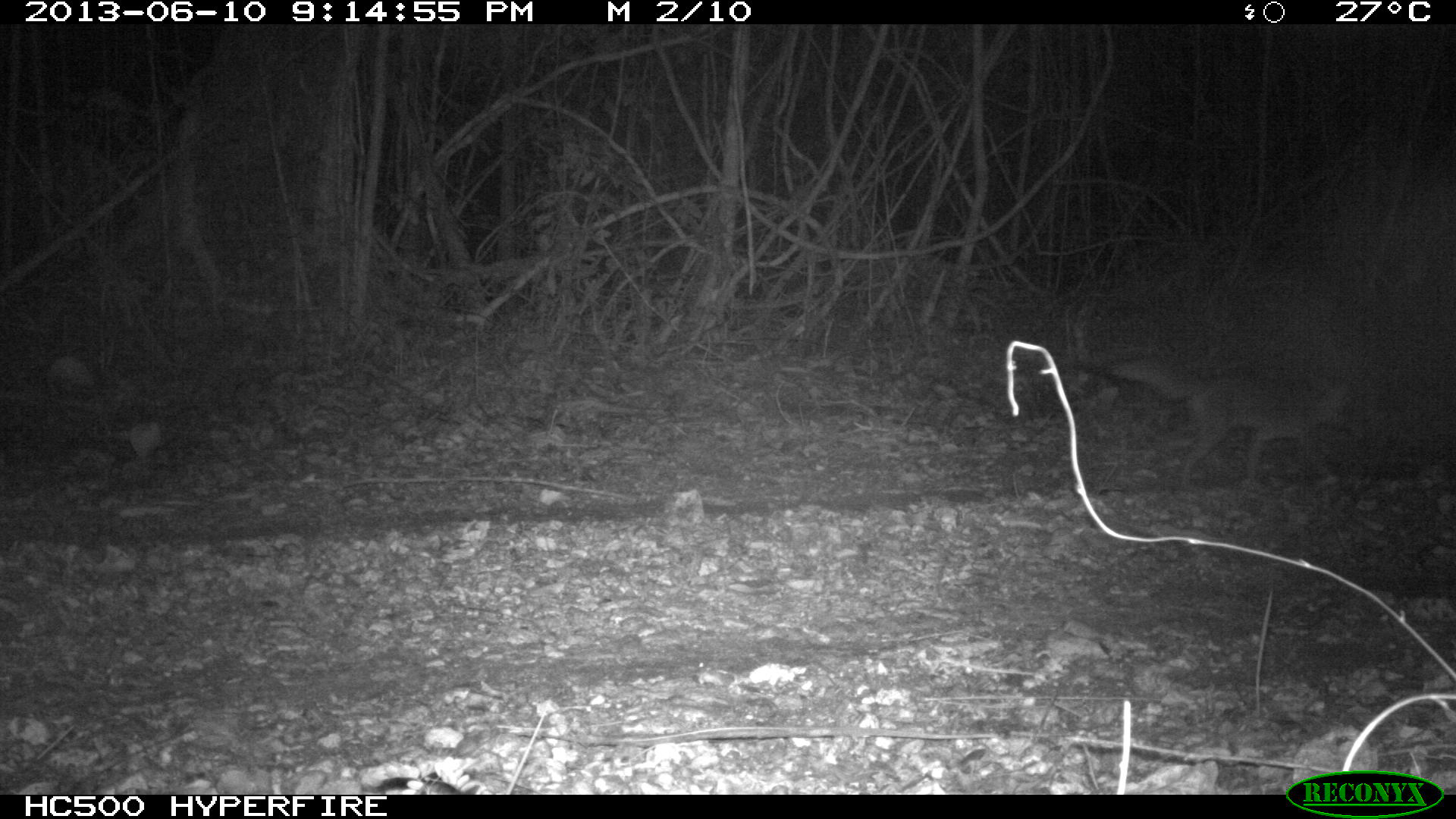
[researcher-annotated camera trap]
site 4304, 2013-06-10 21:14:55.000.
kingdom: Animalia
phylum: Chordata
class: Mammalia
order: Carnivora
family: Canidae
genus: Urocyon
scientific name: Urocyon cinereoargenteus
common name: gray fox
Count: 1.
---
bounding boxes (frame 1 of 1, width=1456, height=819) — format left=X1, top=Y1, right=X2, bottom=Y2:
urocyon cinereoargenteus: left=1107, top=358, right=1358, bottom=486